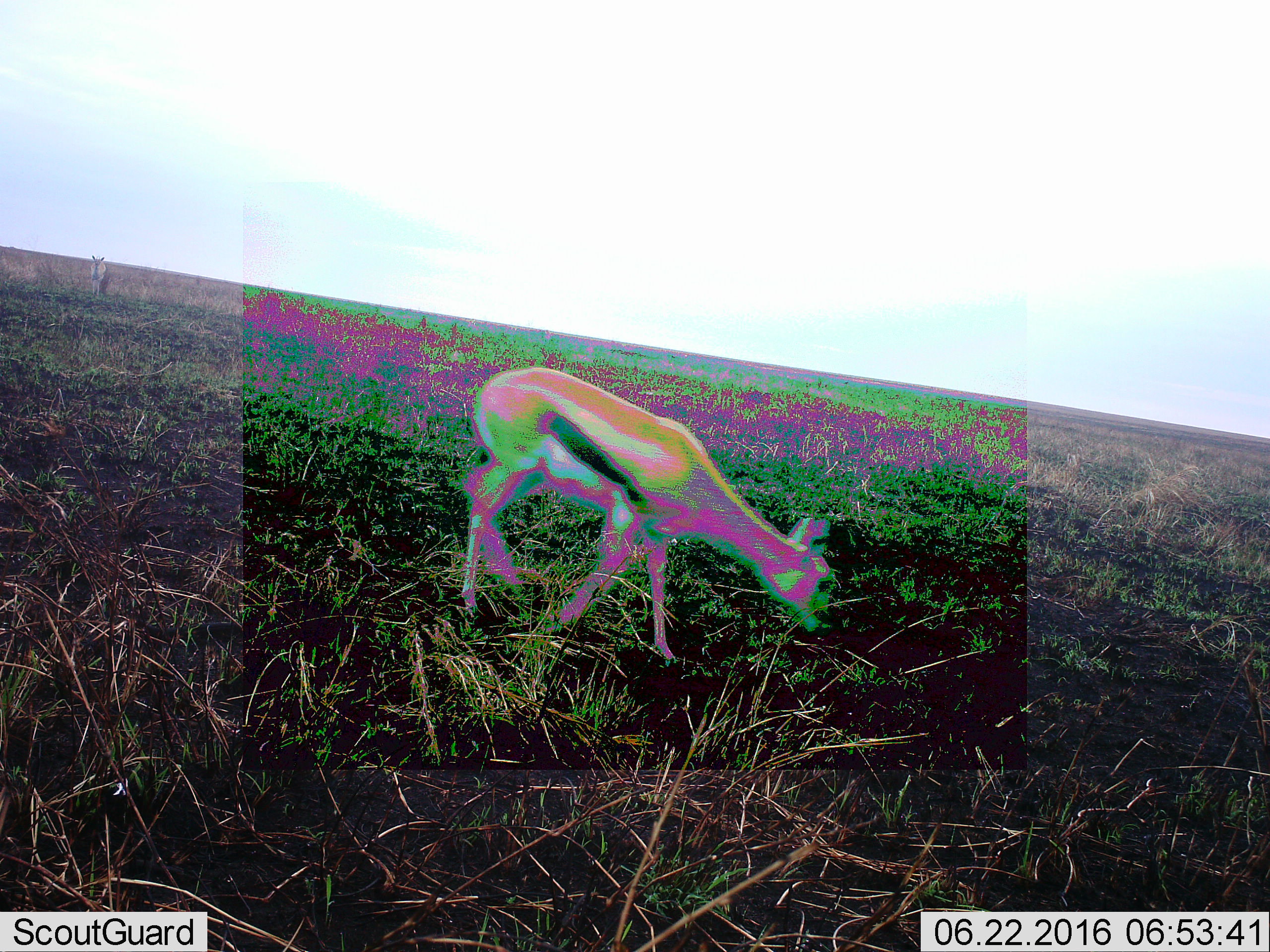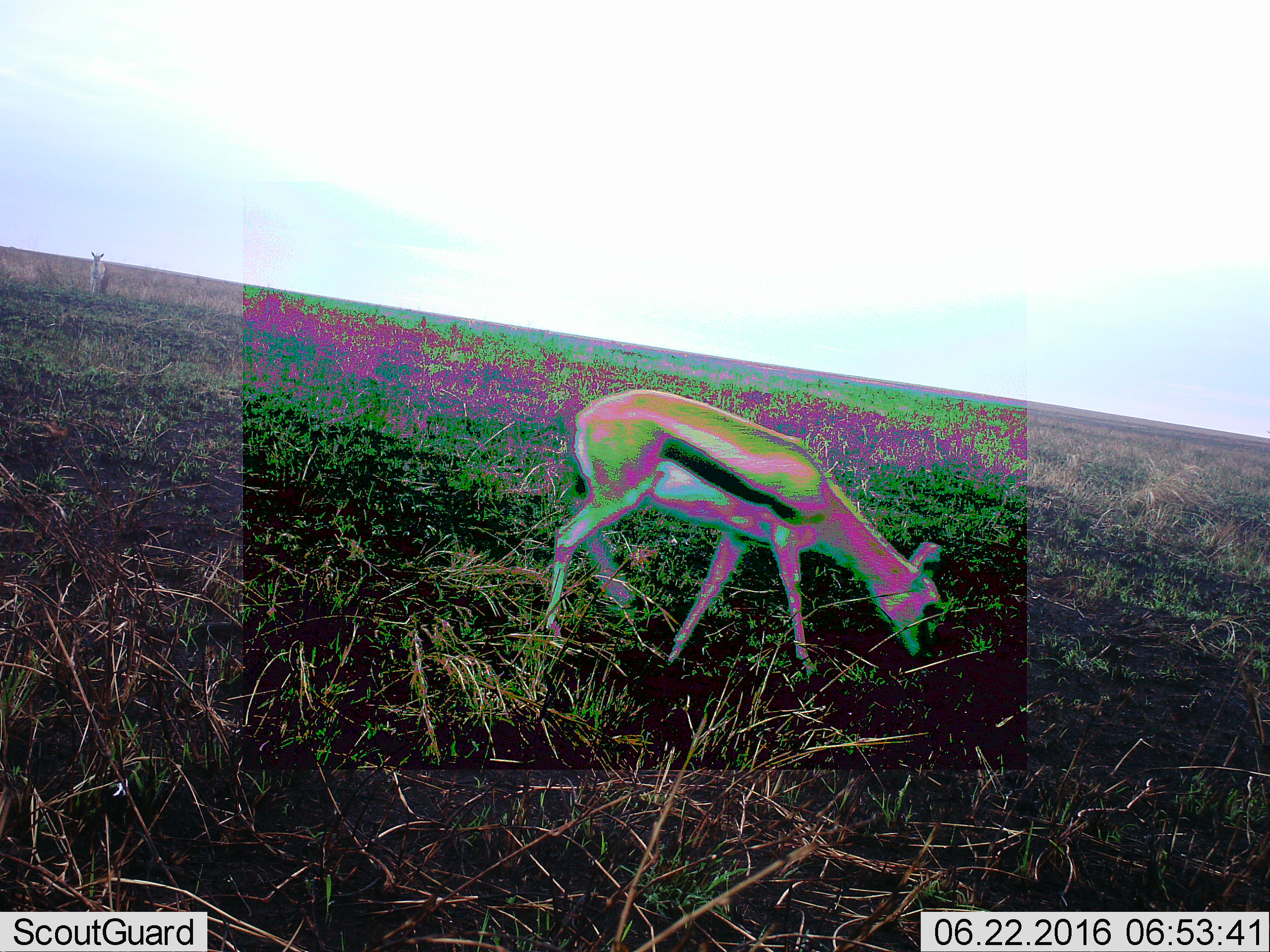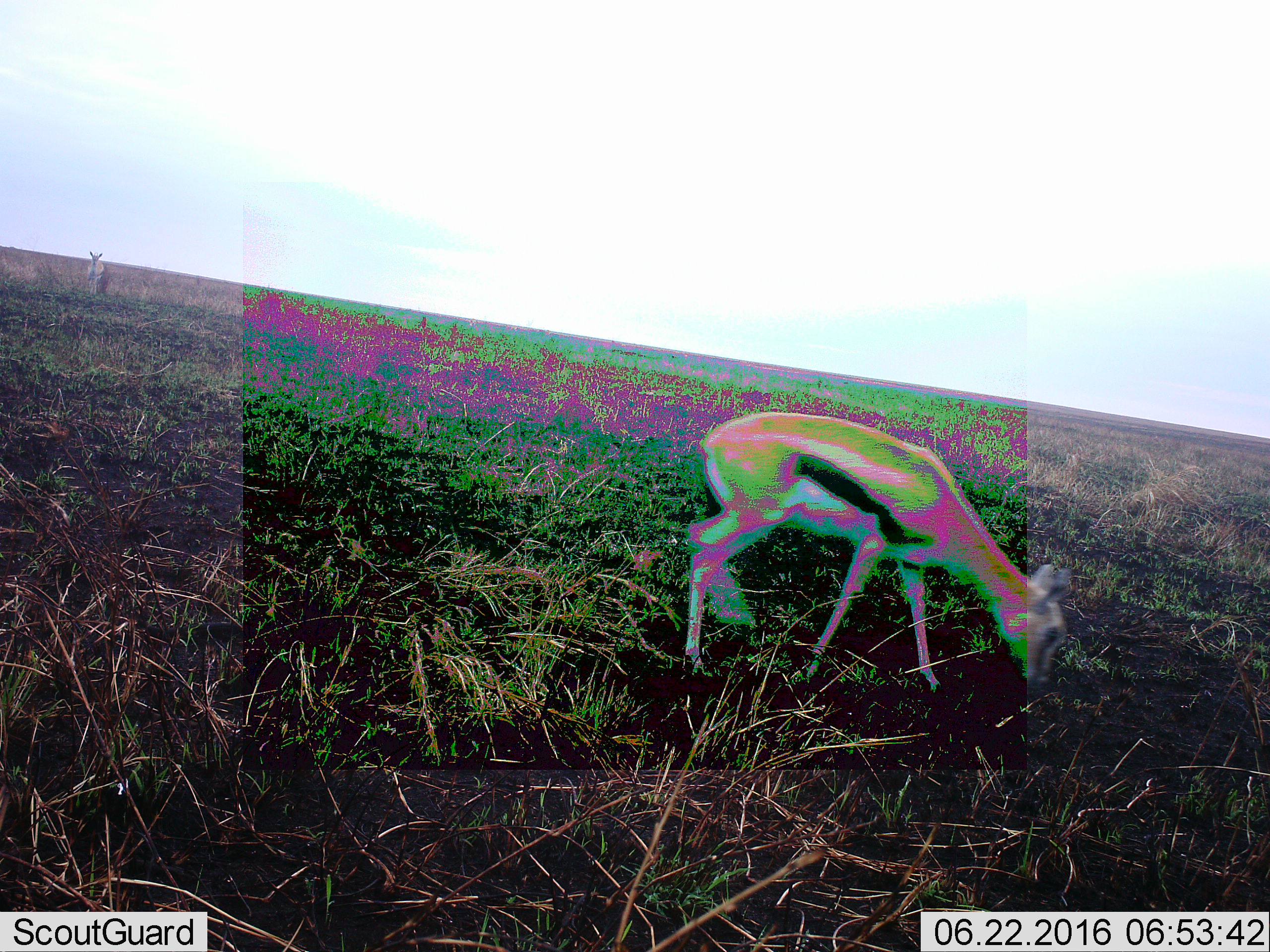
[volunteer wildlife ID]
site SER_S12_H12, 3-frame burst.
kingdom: Animalia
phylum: Chordata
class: Mammalia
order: Artiodactyla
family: Bovidae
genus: Eudorcas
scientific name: Eudorcas thomsonii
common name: thomson's gazelle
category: gazellethomsons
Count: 1.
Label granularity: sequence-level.